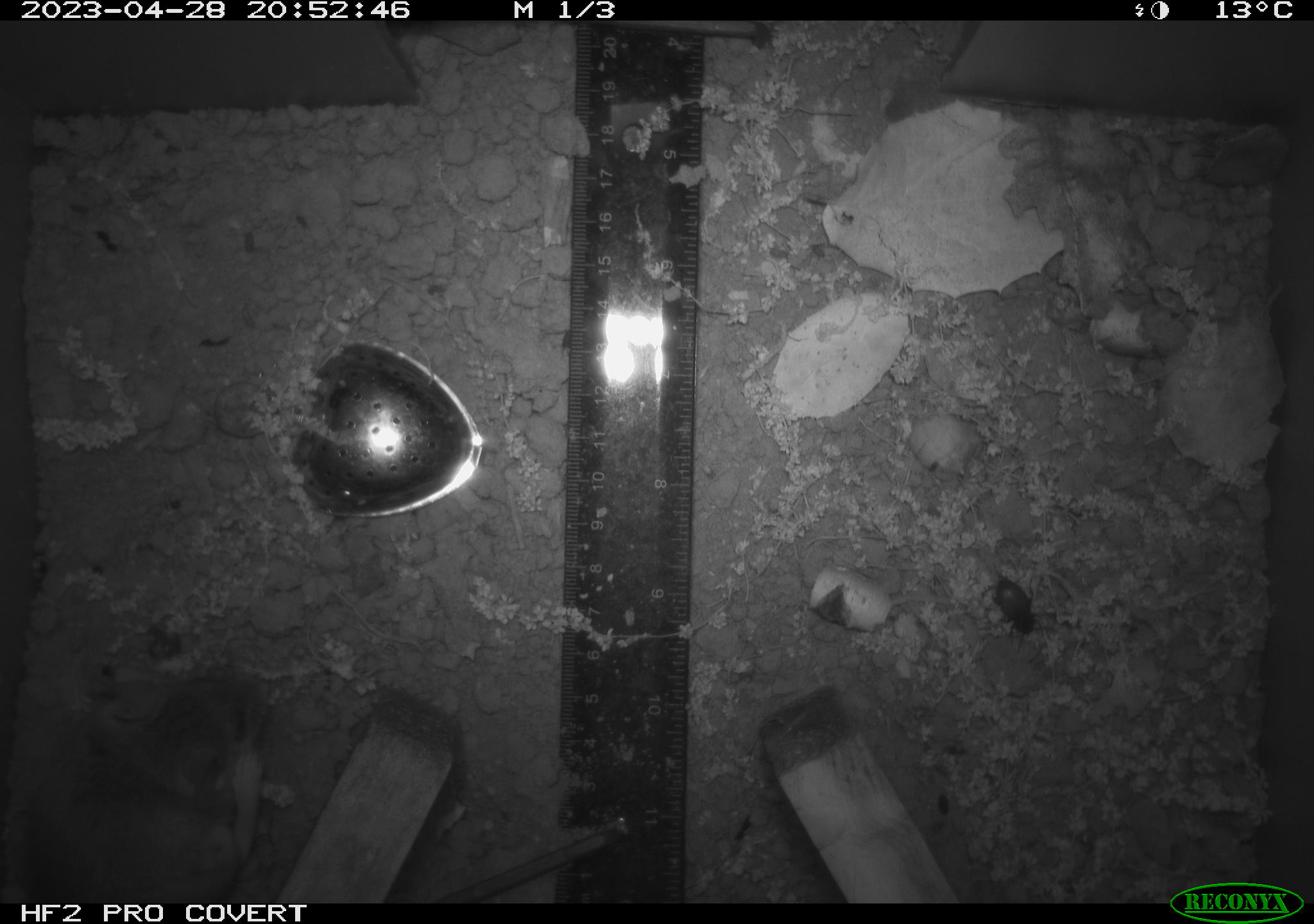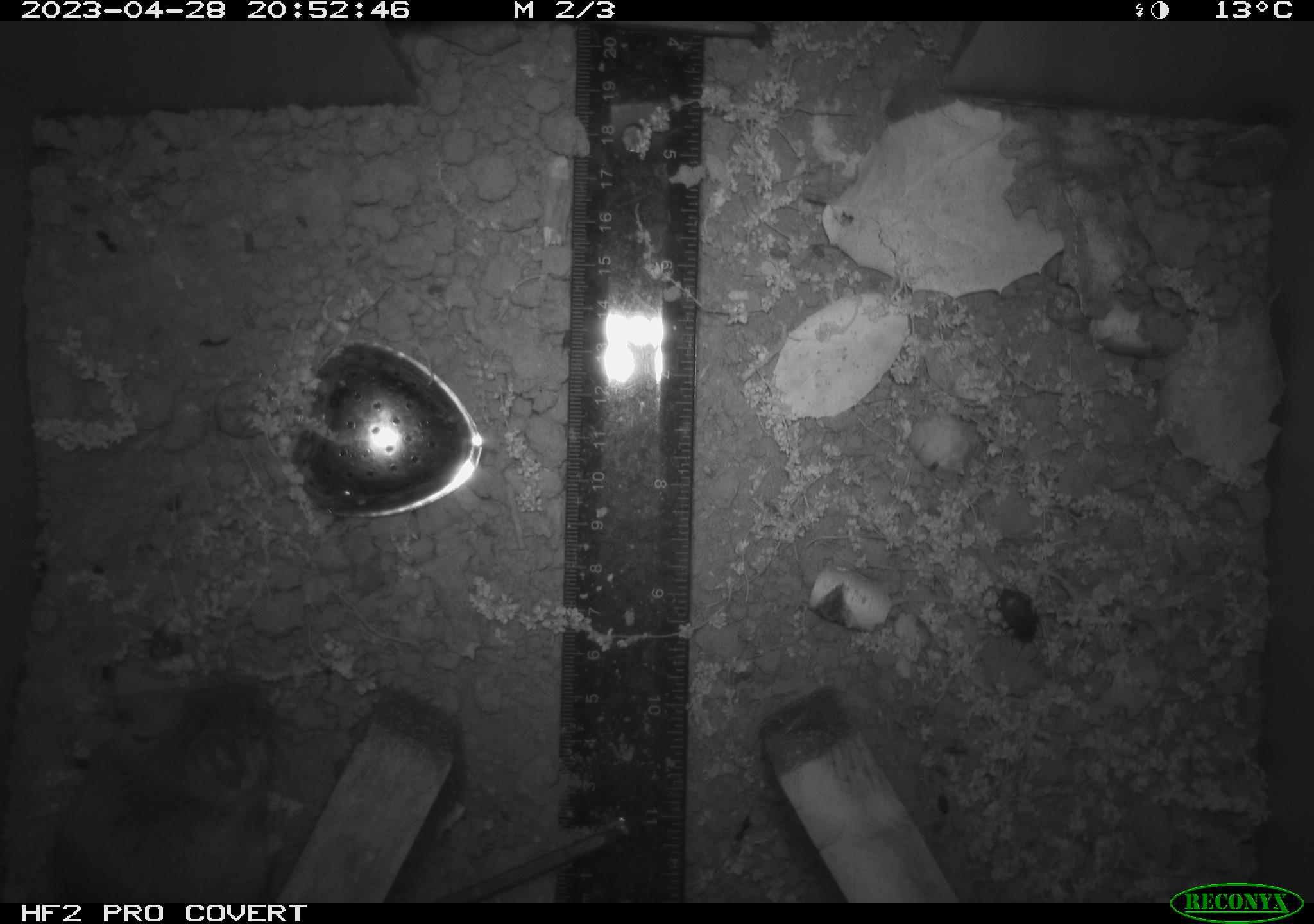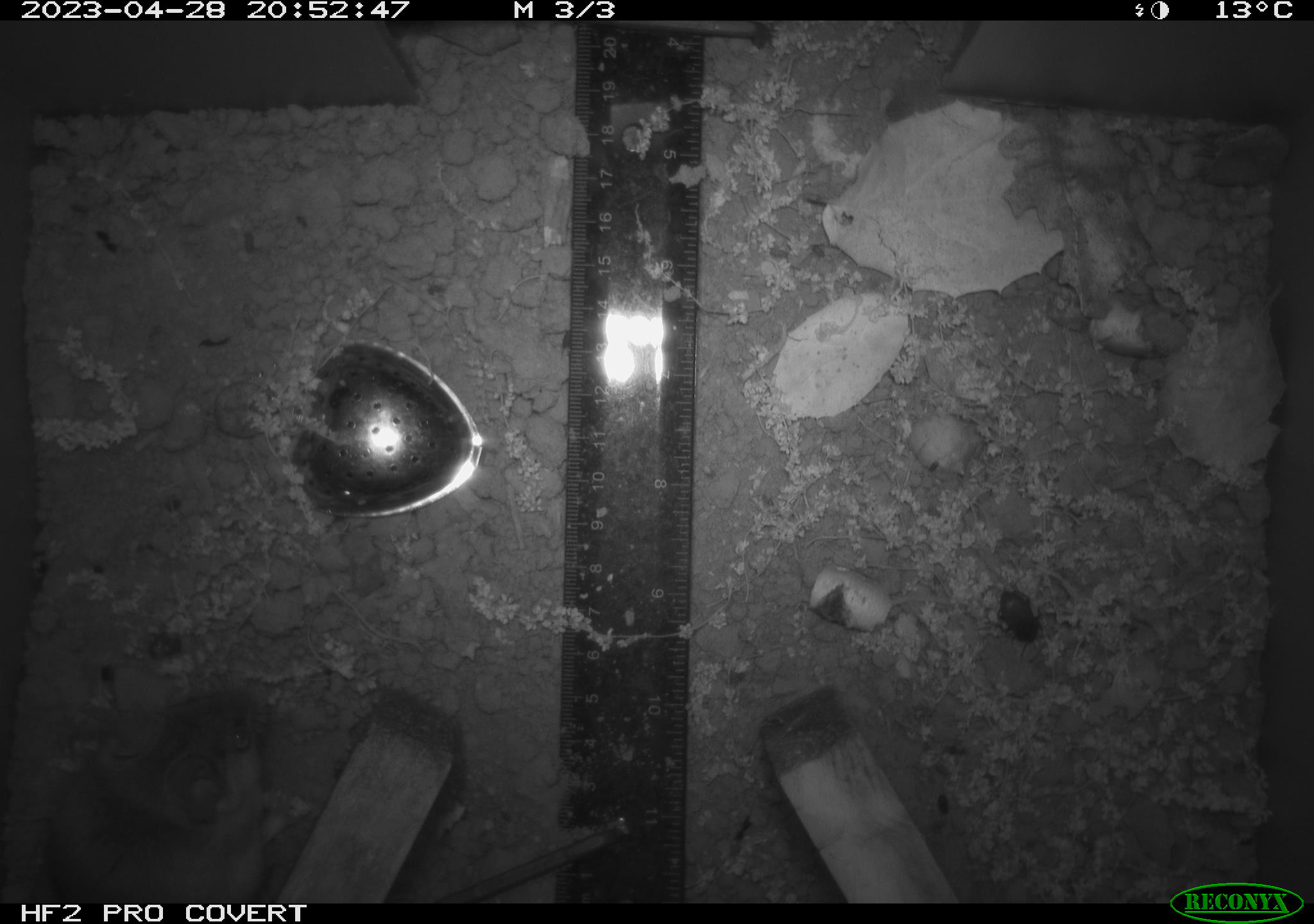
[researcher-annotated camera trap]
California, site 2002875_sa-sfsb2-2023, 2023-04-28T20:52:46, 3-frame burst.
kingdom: Animalia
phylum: Chordata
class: Mammalia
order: Rodentia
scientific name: Rodentia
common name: mouse species